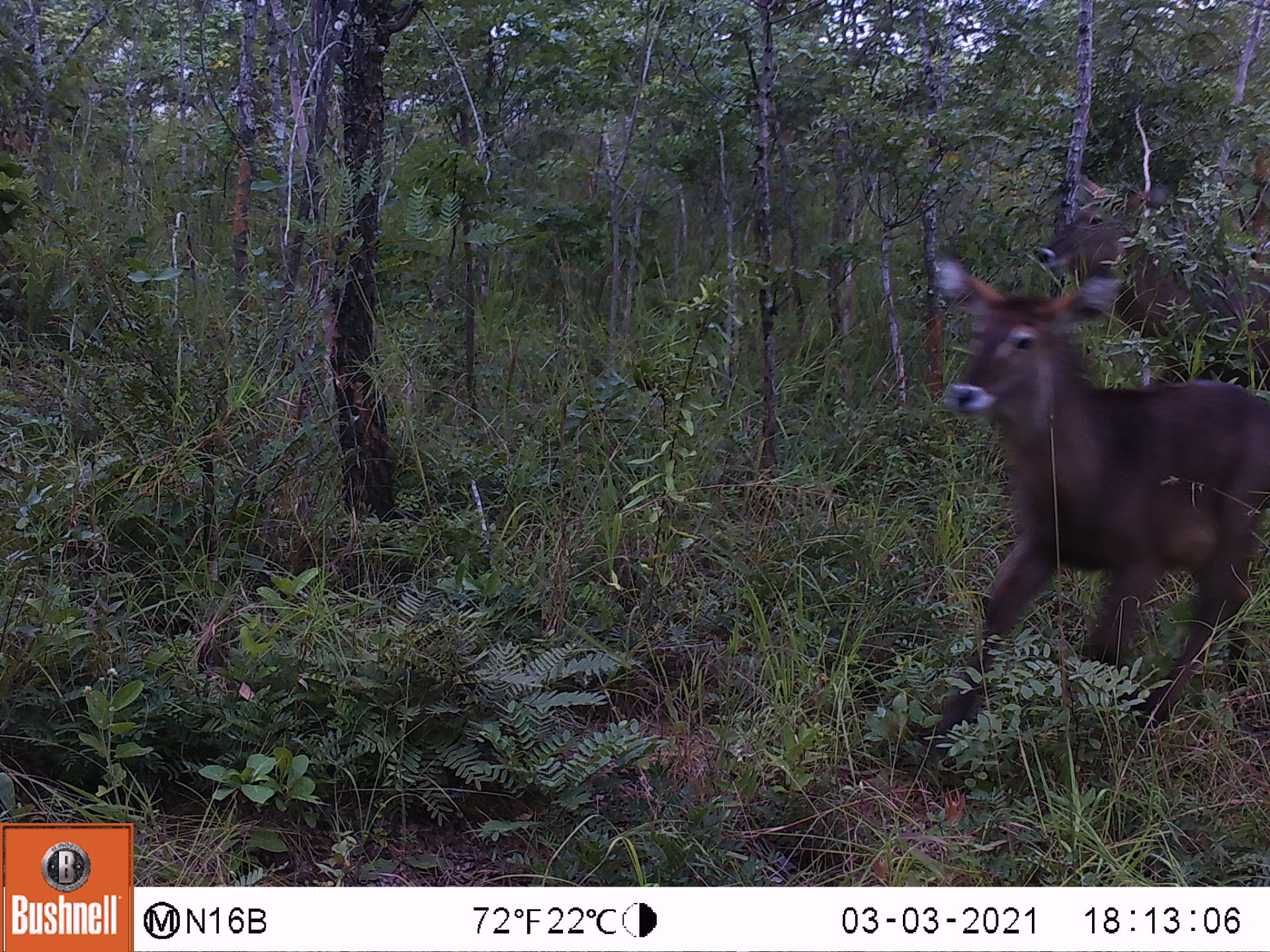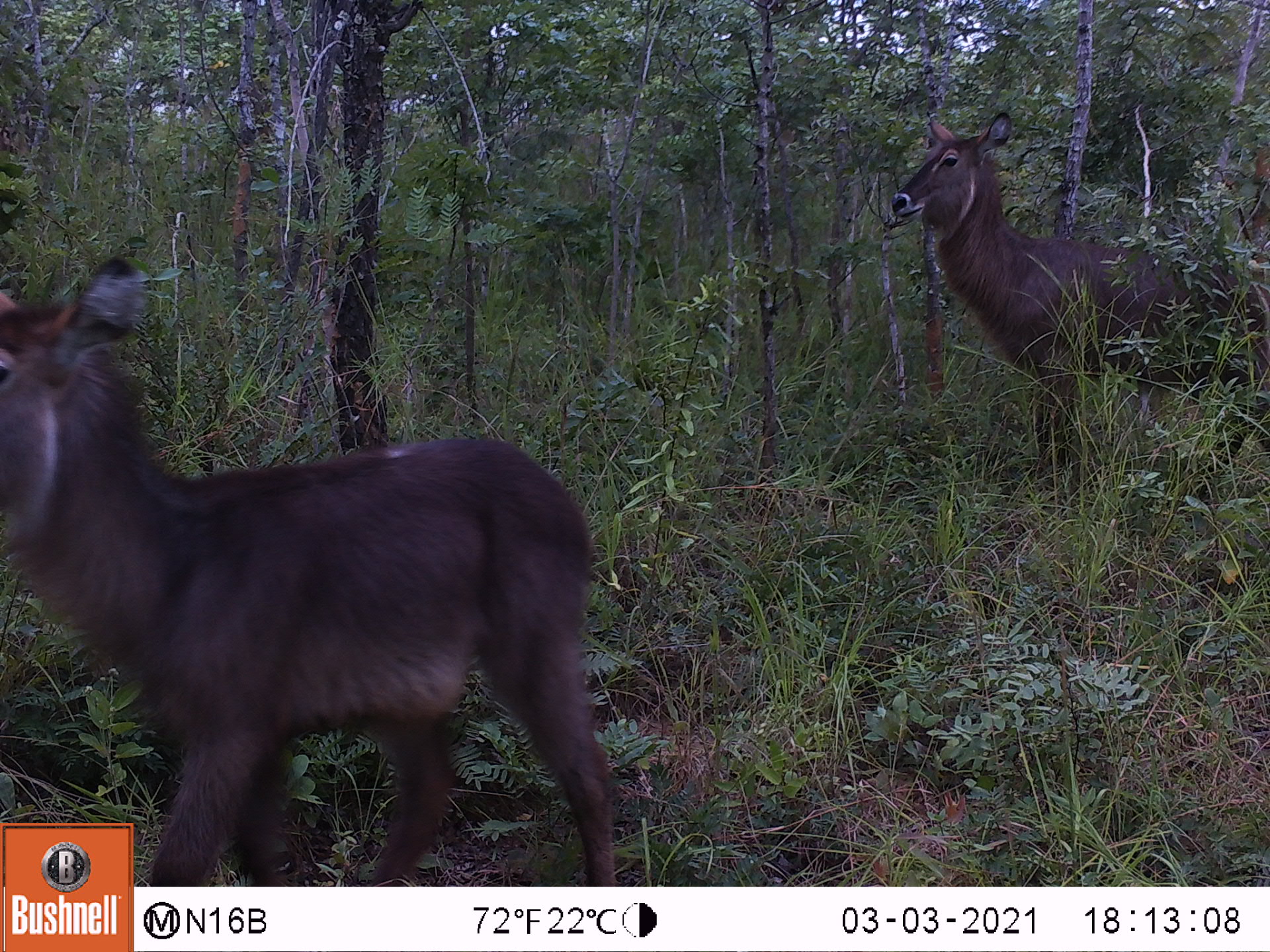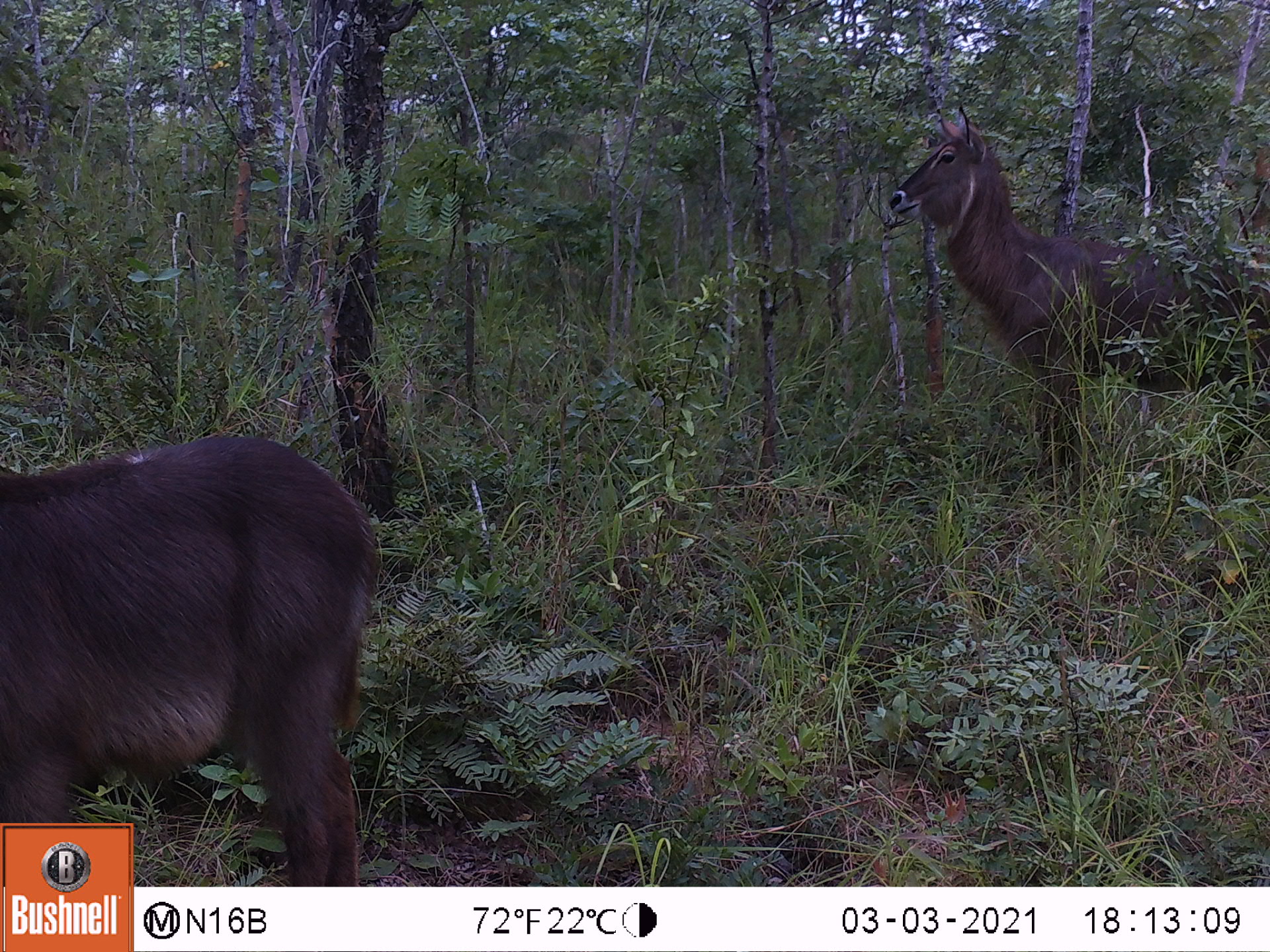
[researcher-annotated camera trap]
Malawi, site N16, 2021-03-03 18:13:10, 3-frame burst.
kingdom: Animalia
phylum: Chordata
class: Mammalia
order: Artiodactyla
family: Bovidae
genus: Kobus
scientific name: Kobus ellipsiprymnus ellipsiprymnus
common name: common waterbuck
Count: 2.